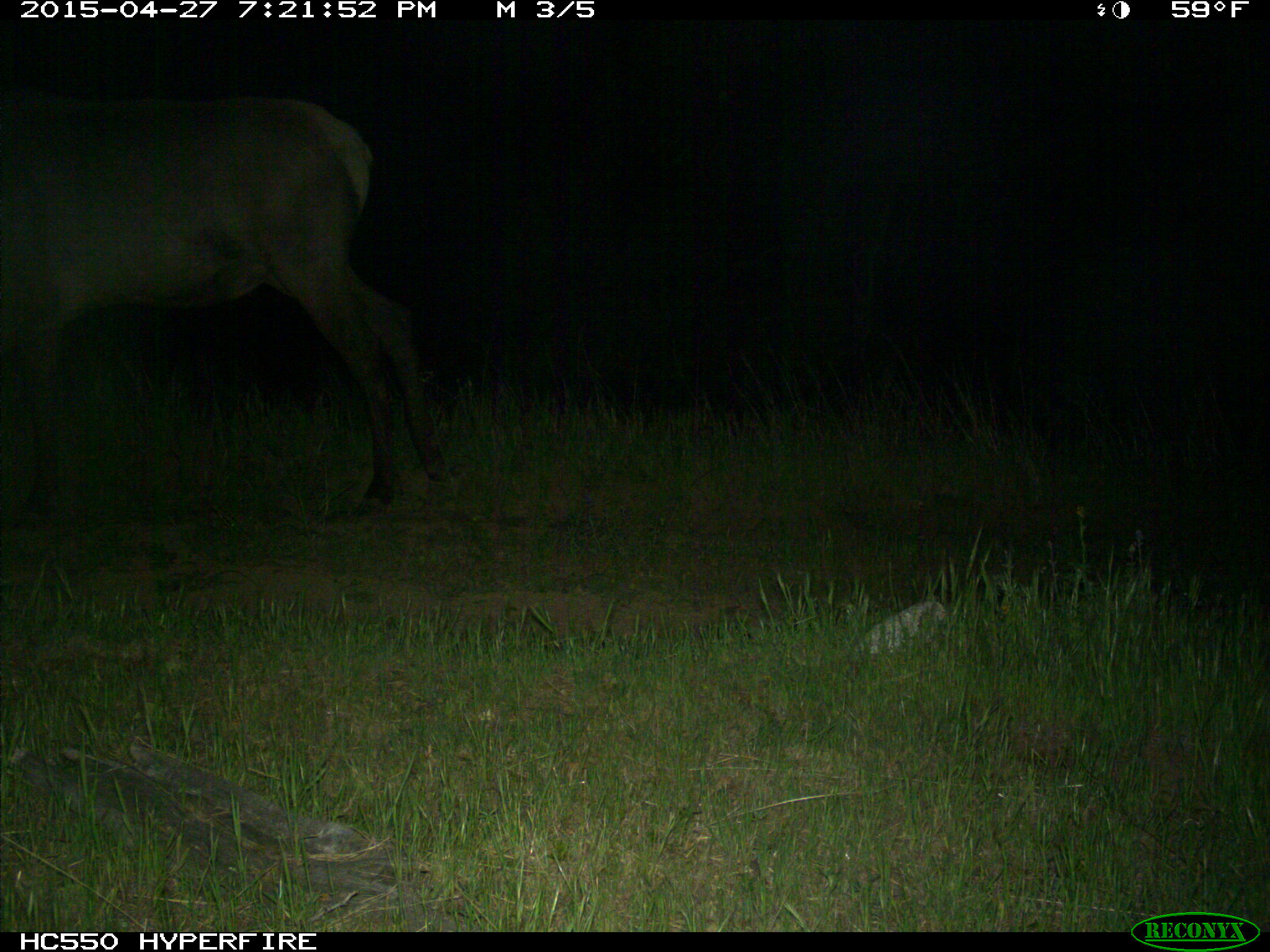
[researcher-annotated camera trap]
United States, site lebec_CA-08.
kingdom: Animalia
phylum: Chordata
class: Mammalia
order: Artiodactyla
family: Cervidae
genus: Cervus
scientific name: Cervus canadensis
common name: elk